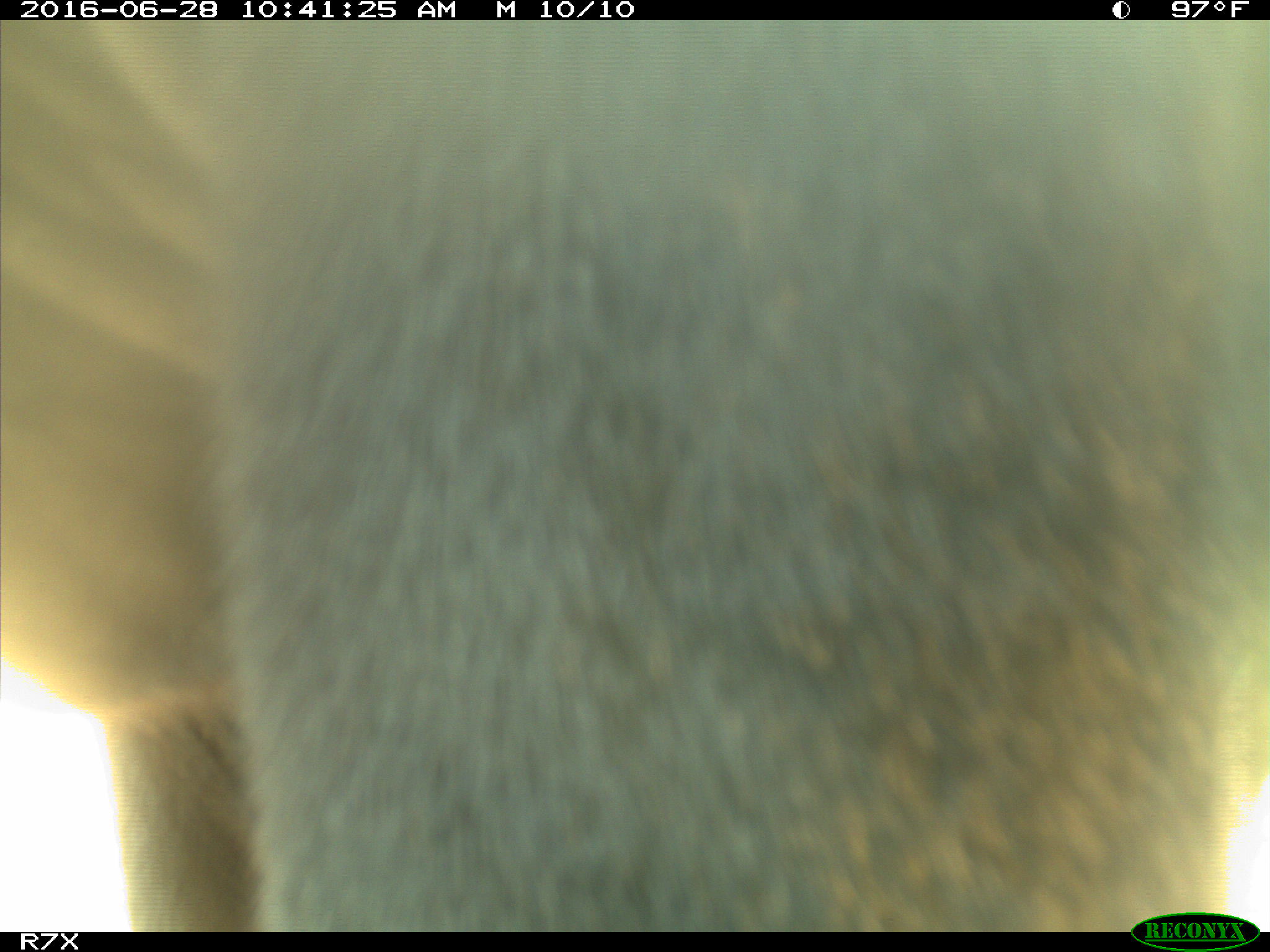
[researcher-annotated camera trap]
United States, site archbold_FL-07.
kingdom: Animalia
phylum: Chordata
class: Mammalia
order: Artiodactyla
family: Bovidae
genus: Bos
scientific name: Bos taurus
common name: domestic cow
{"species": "Bos taurus (domestic cow)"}